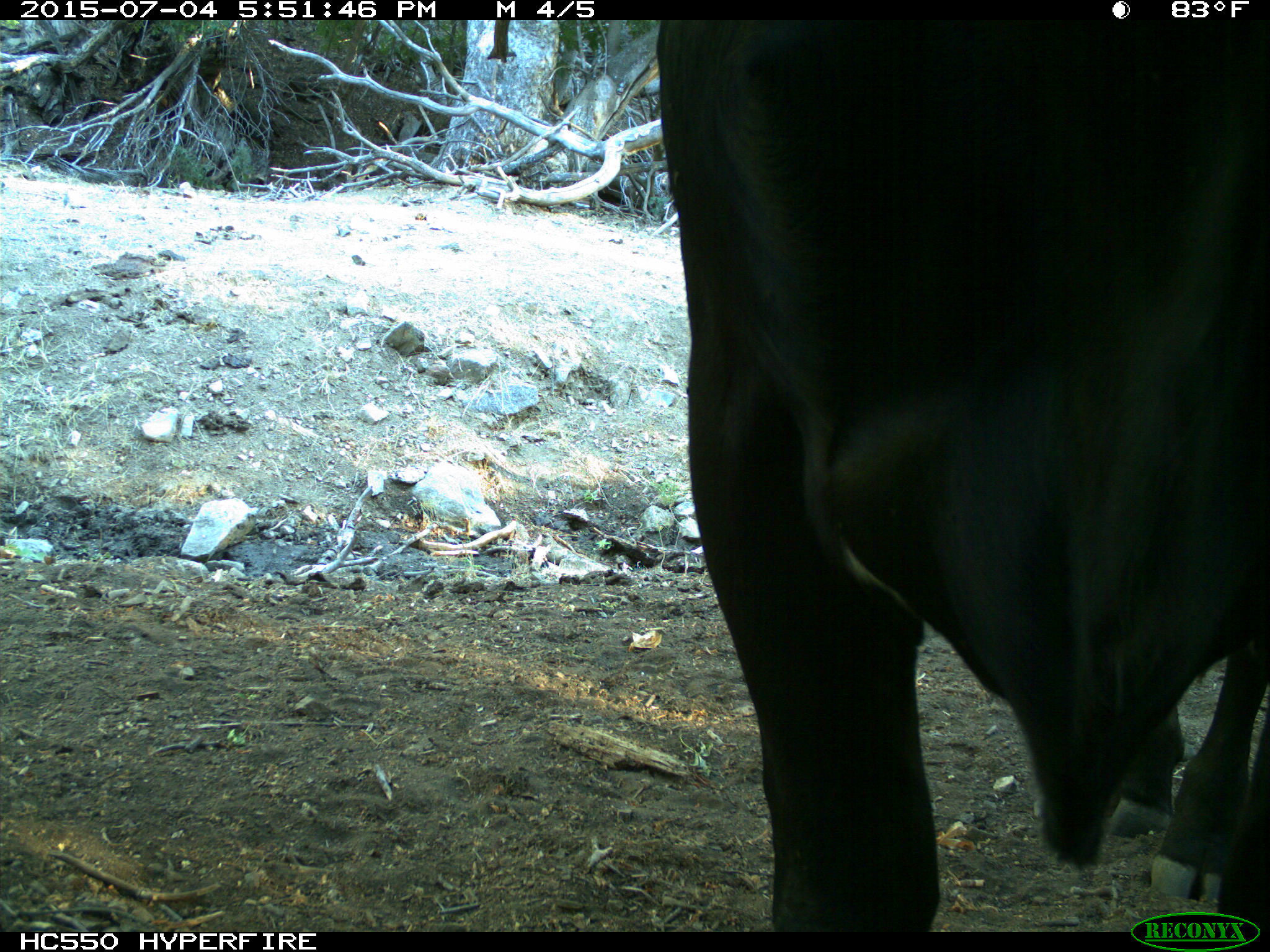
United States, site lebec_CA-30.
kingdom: Animalia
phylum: Chordata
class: Mammalia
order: Artiodactyla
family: Bovidae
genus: Bos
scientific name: Bos taurus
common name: domestic cow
Bos taurus (domestic cow).